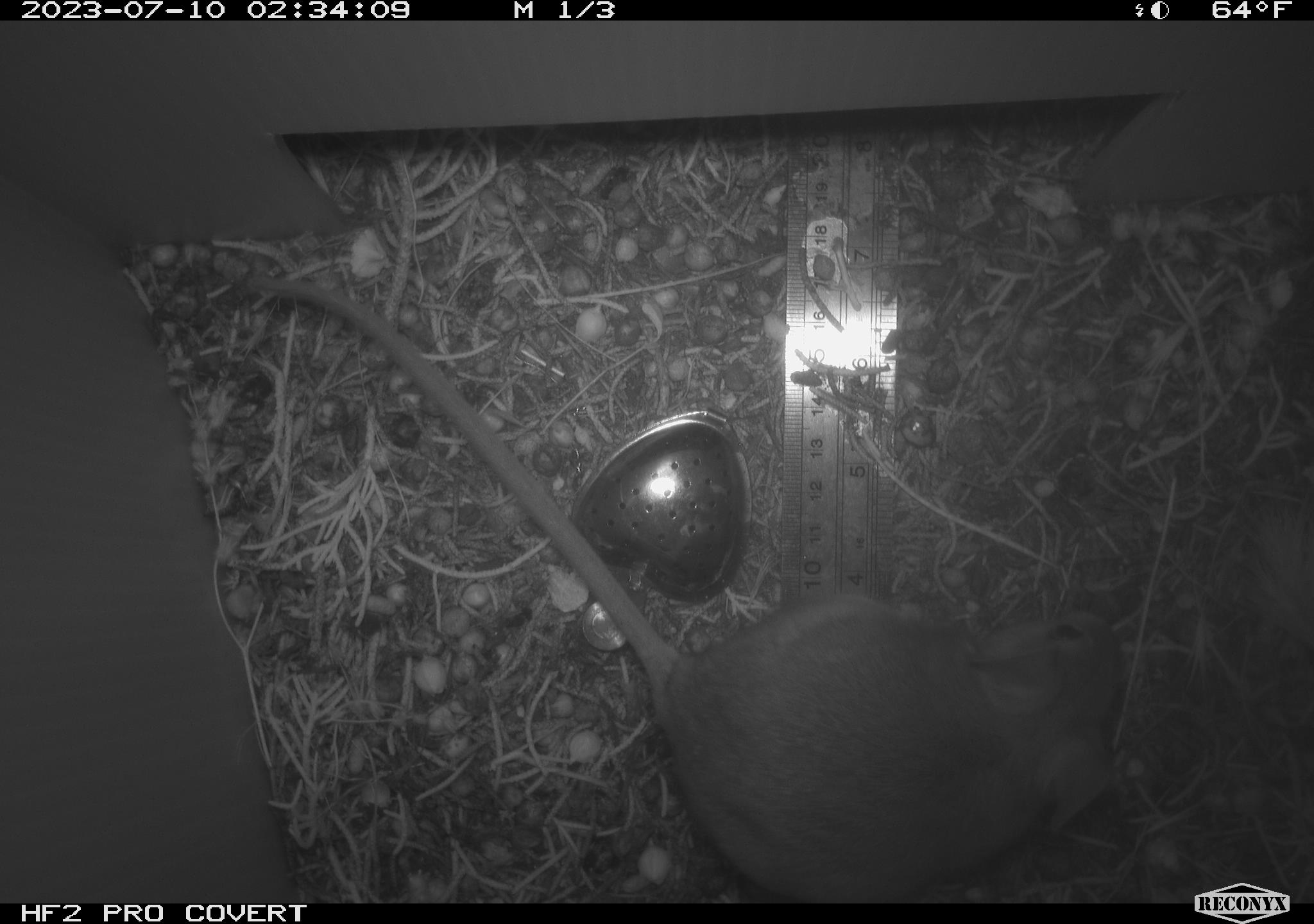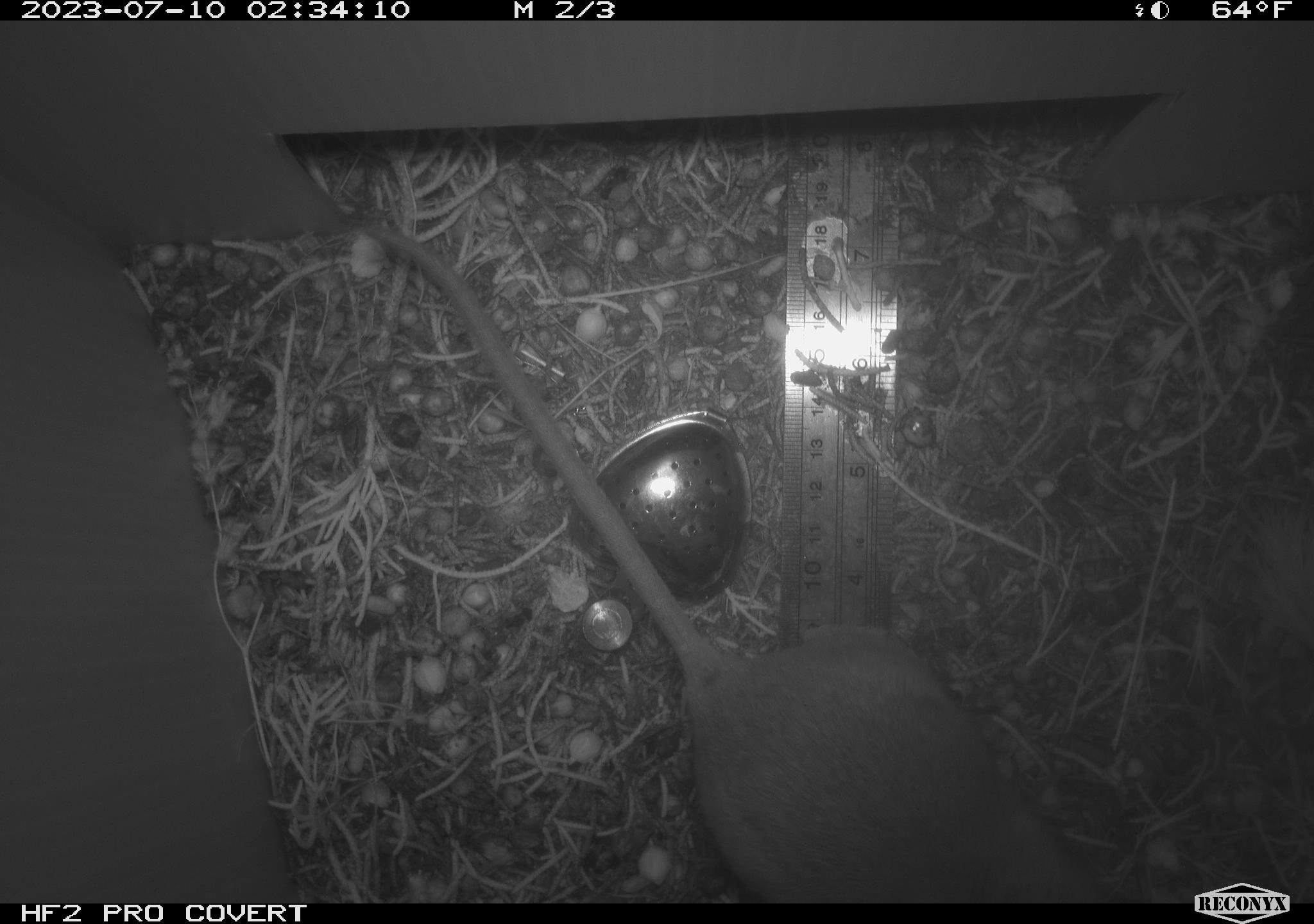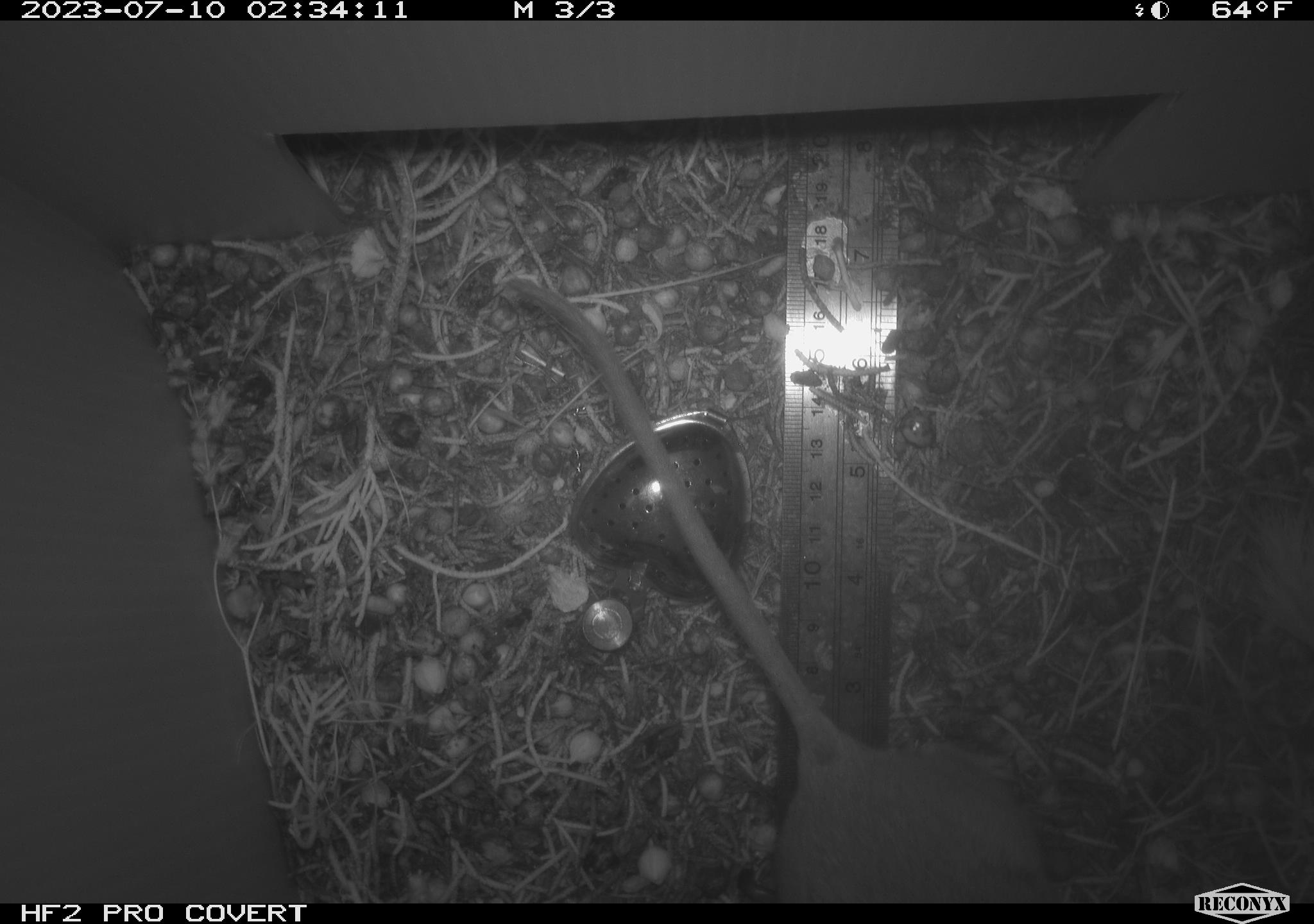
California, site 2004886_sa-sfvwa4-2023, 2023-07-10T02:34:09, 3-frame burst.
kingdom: Animalia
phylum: Chordata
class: Mammalia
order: Rodentia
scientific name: Rodentia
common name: rodent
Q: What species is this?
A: Rodent (Rodentia).